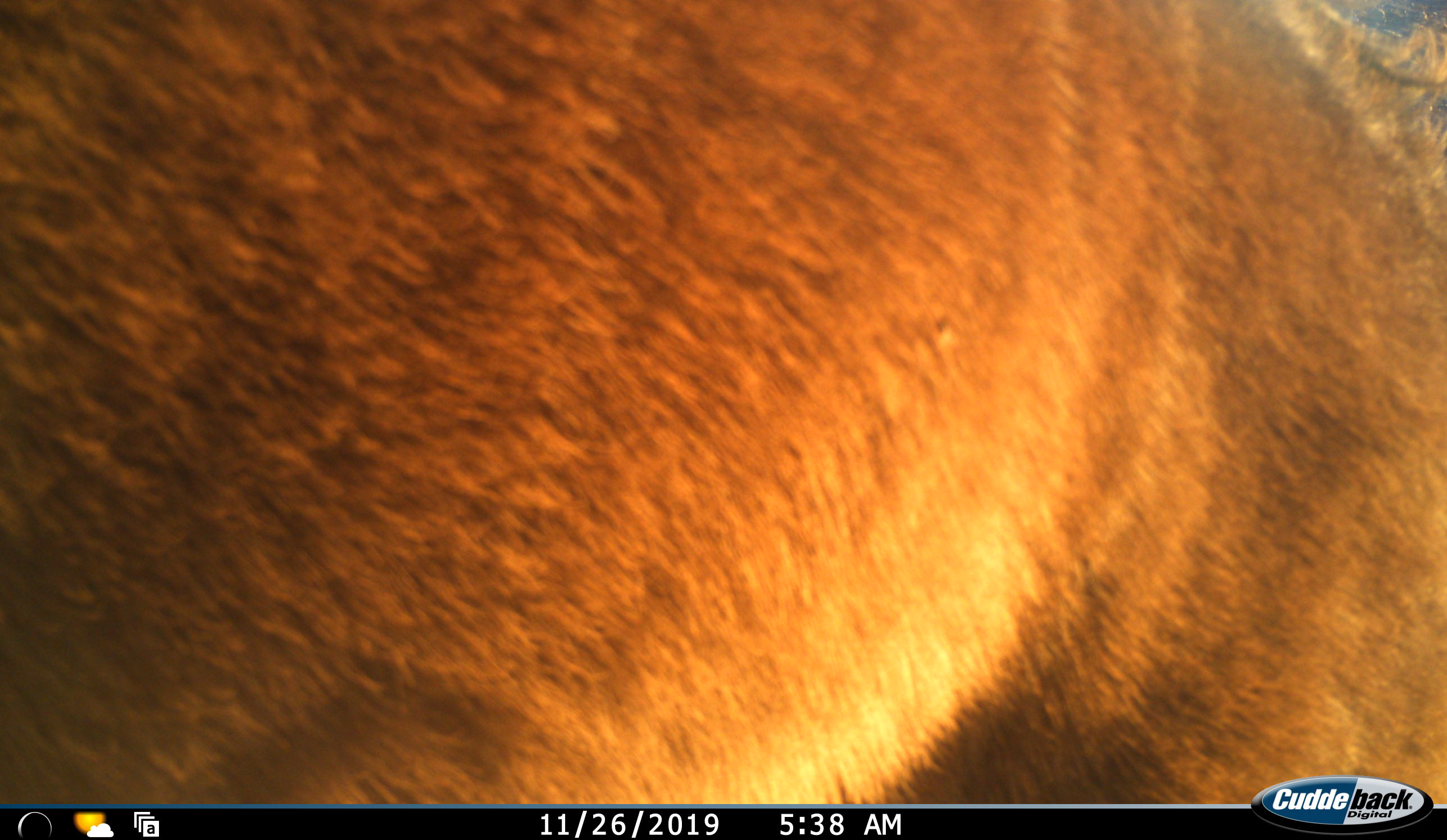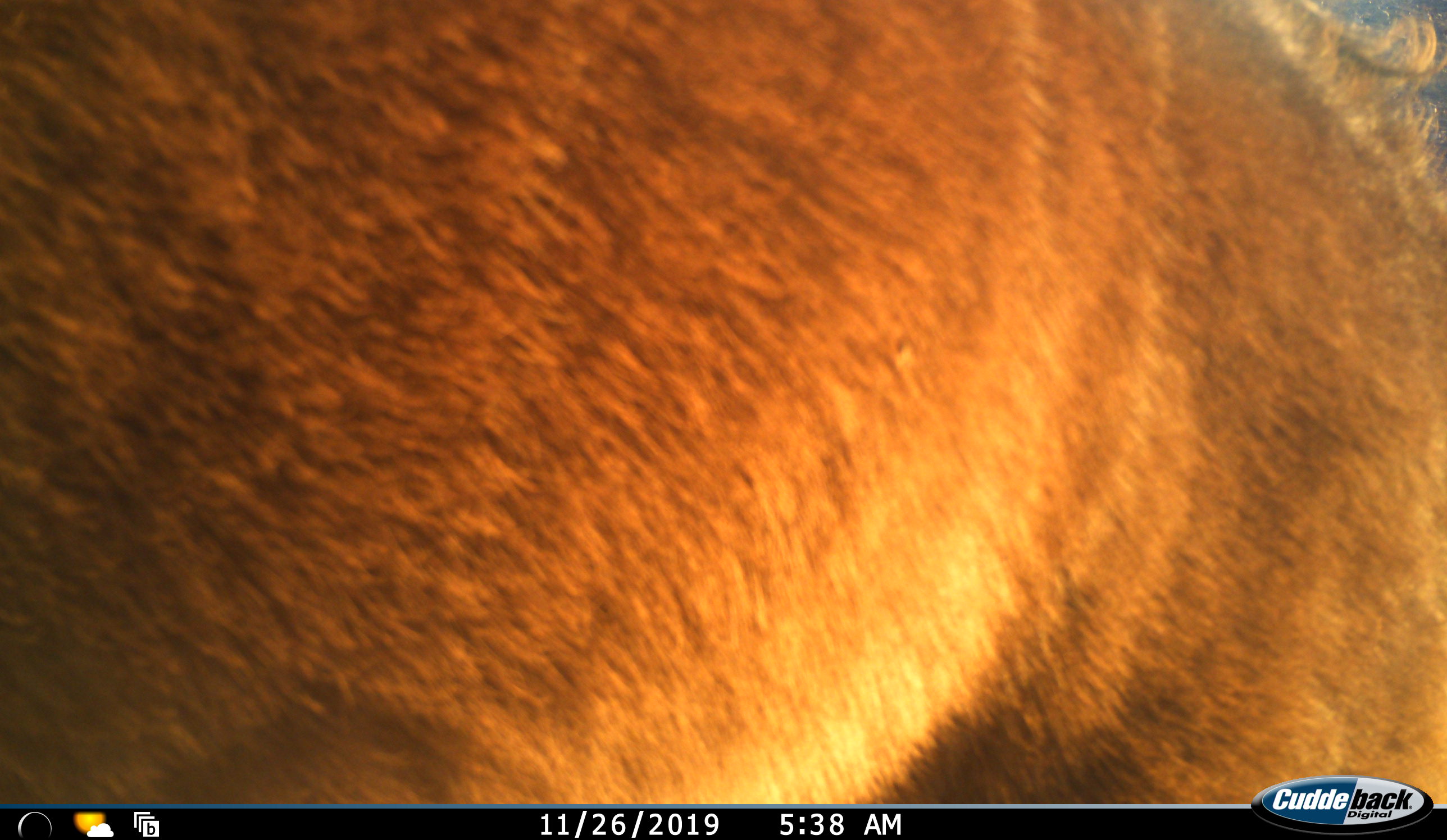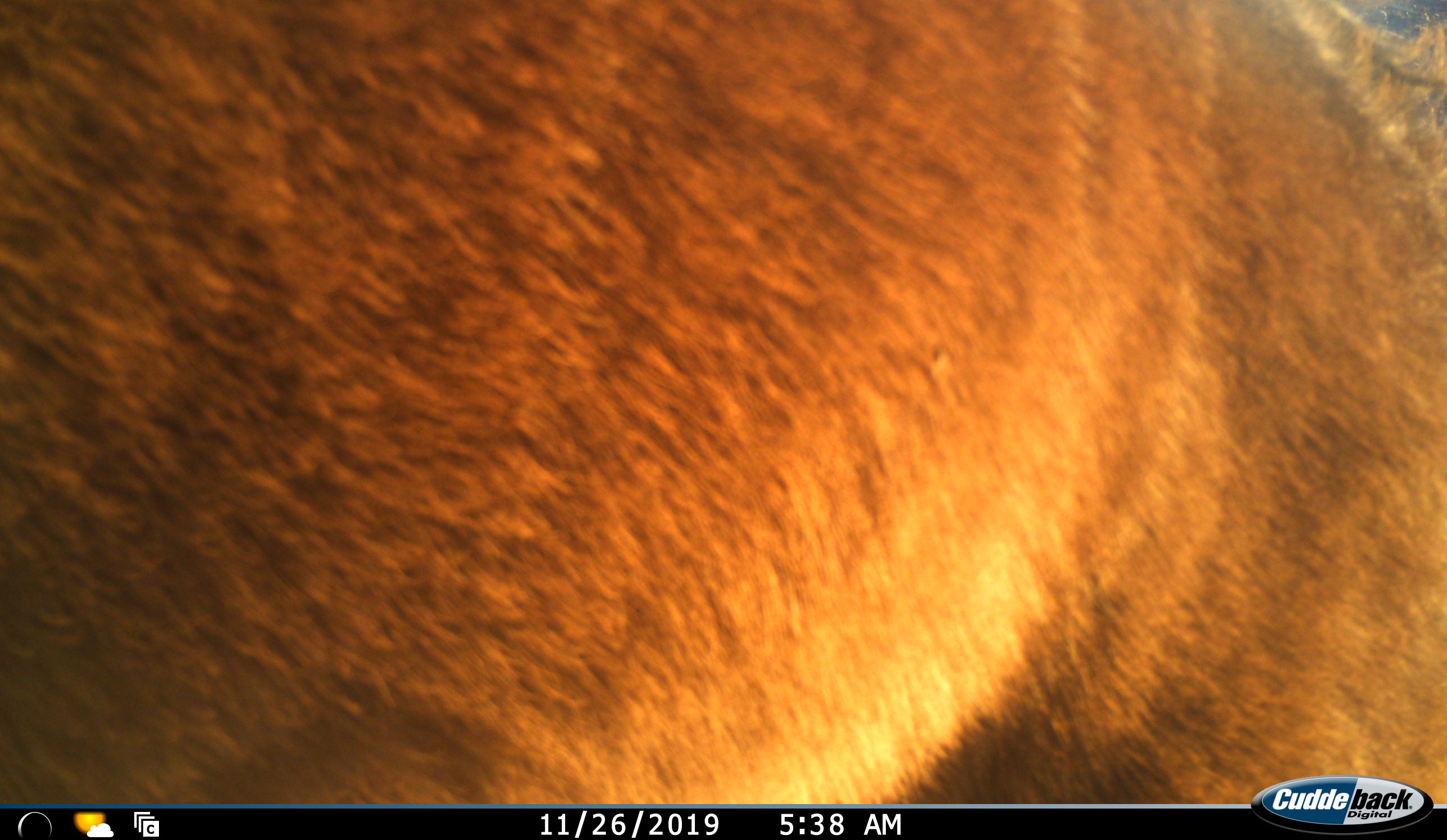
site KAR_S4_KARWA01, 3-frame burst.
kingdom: Animalia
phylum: Chordata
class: Mammalia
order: Artiodactyla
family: Bovidae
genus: Sylvicapra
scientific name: Sylvicapra grimmia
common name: common duiker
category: duikercommongrey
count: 1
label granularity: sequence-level